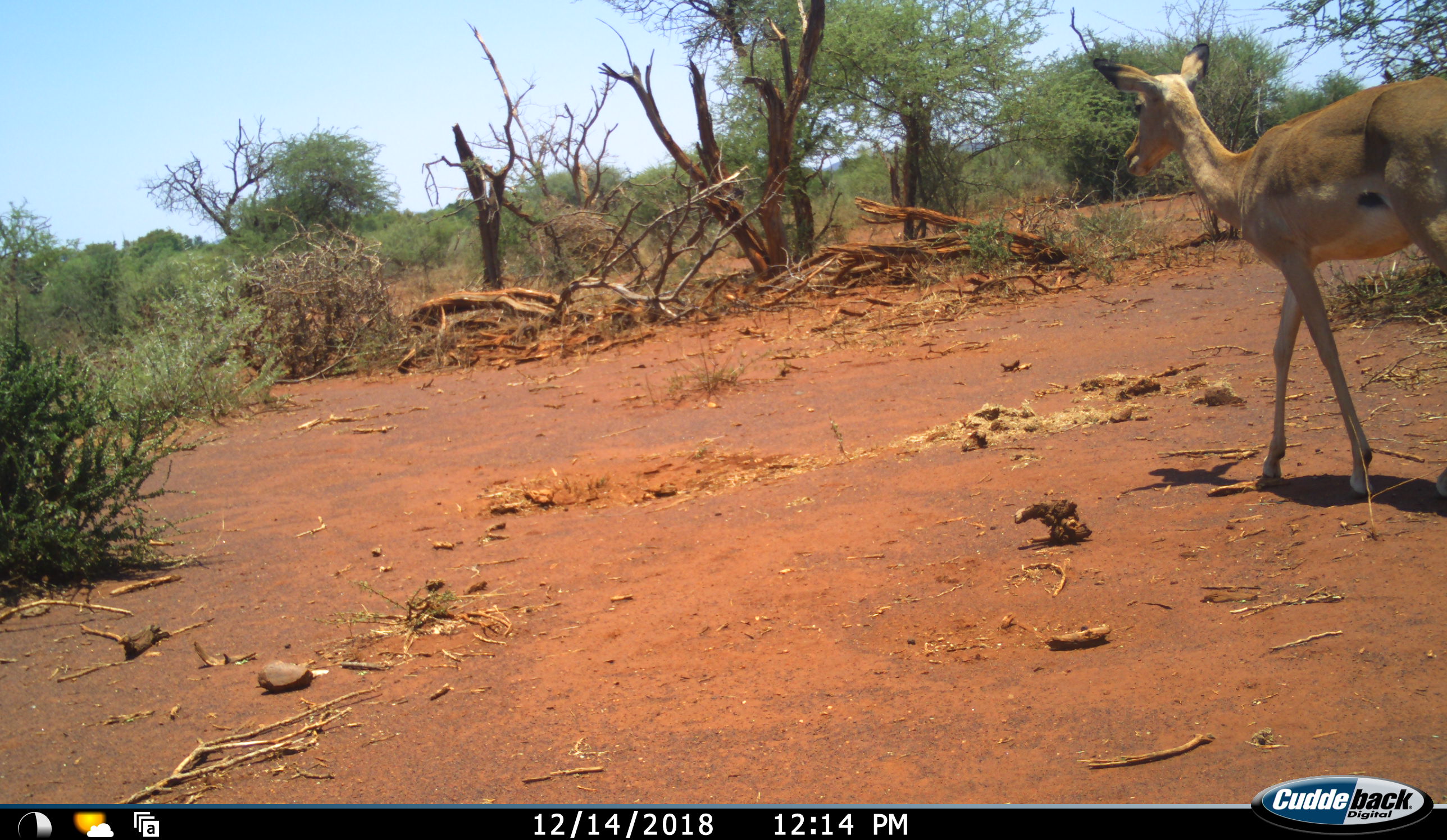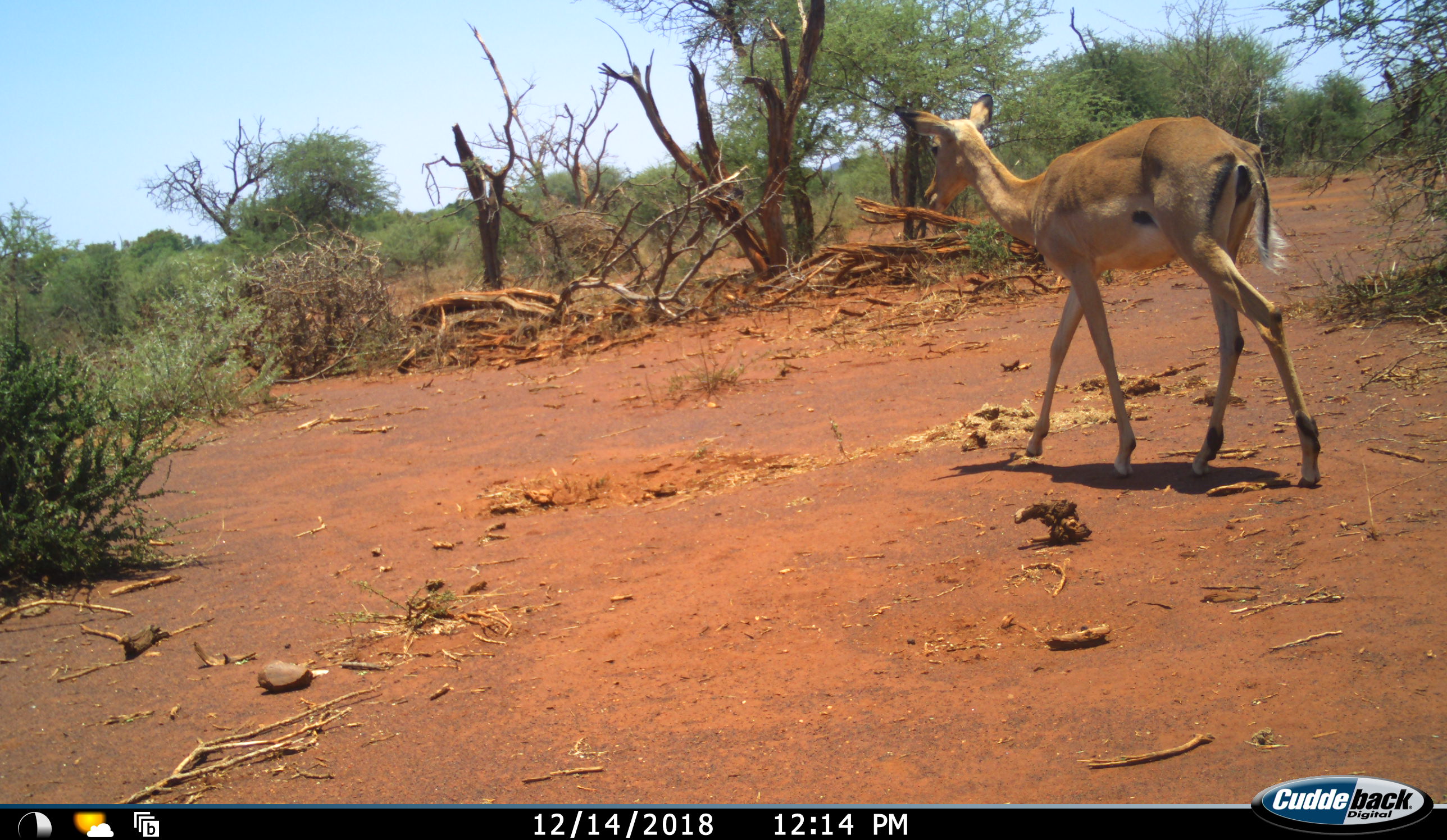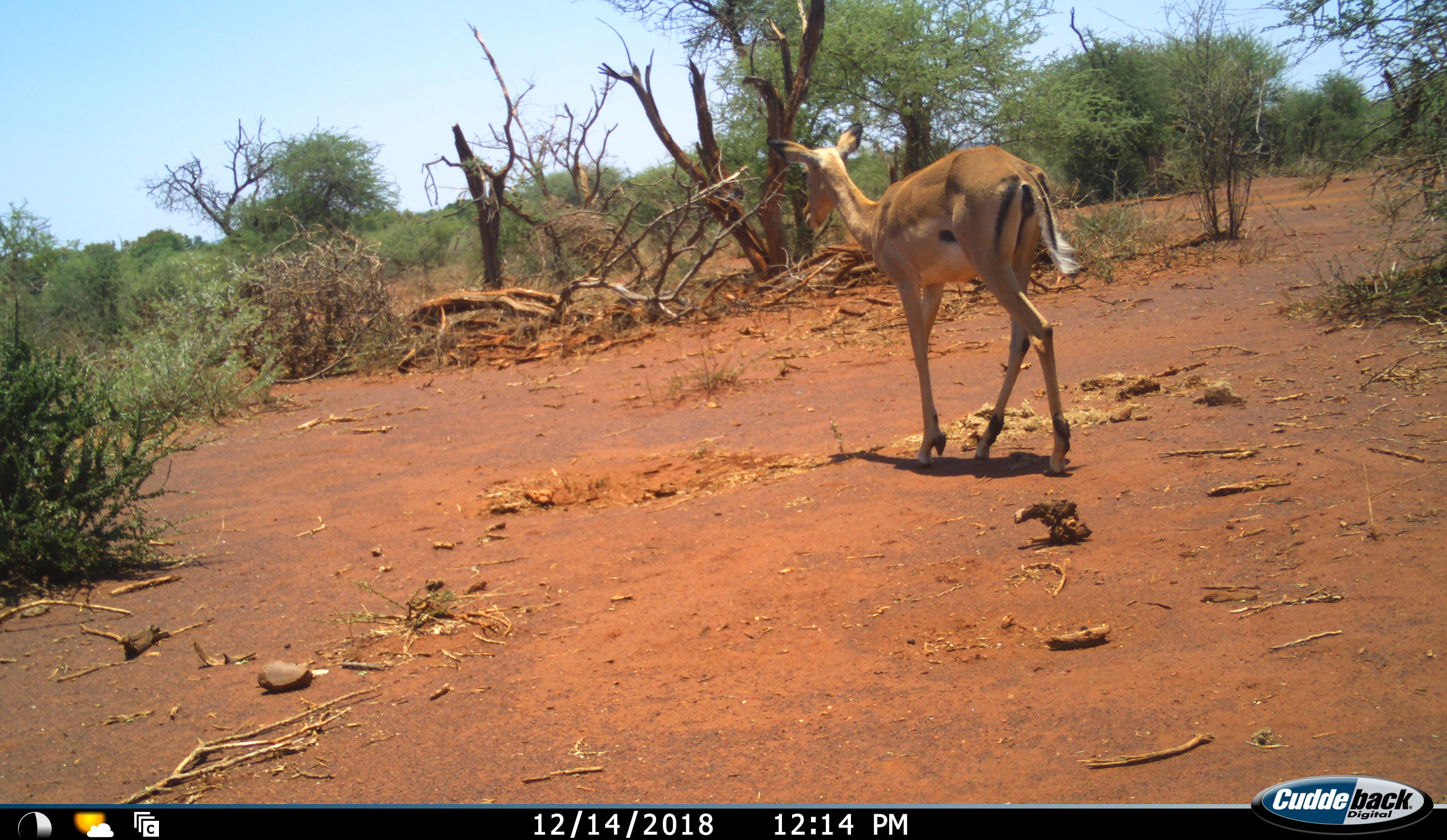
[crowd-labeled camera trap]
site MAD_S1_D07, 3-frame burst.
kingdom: Animalia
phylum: Chordata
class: Mammalia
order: Artiodactyla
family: Bovidae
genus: Aepyceros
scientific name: Aepyceros melampus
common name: impala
Impala (Aepyceros melampus), count 1. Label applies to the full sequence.